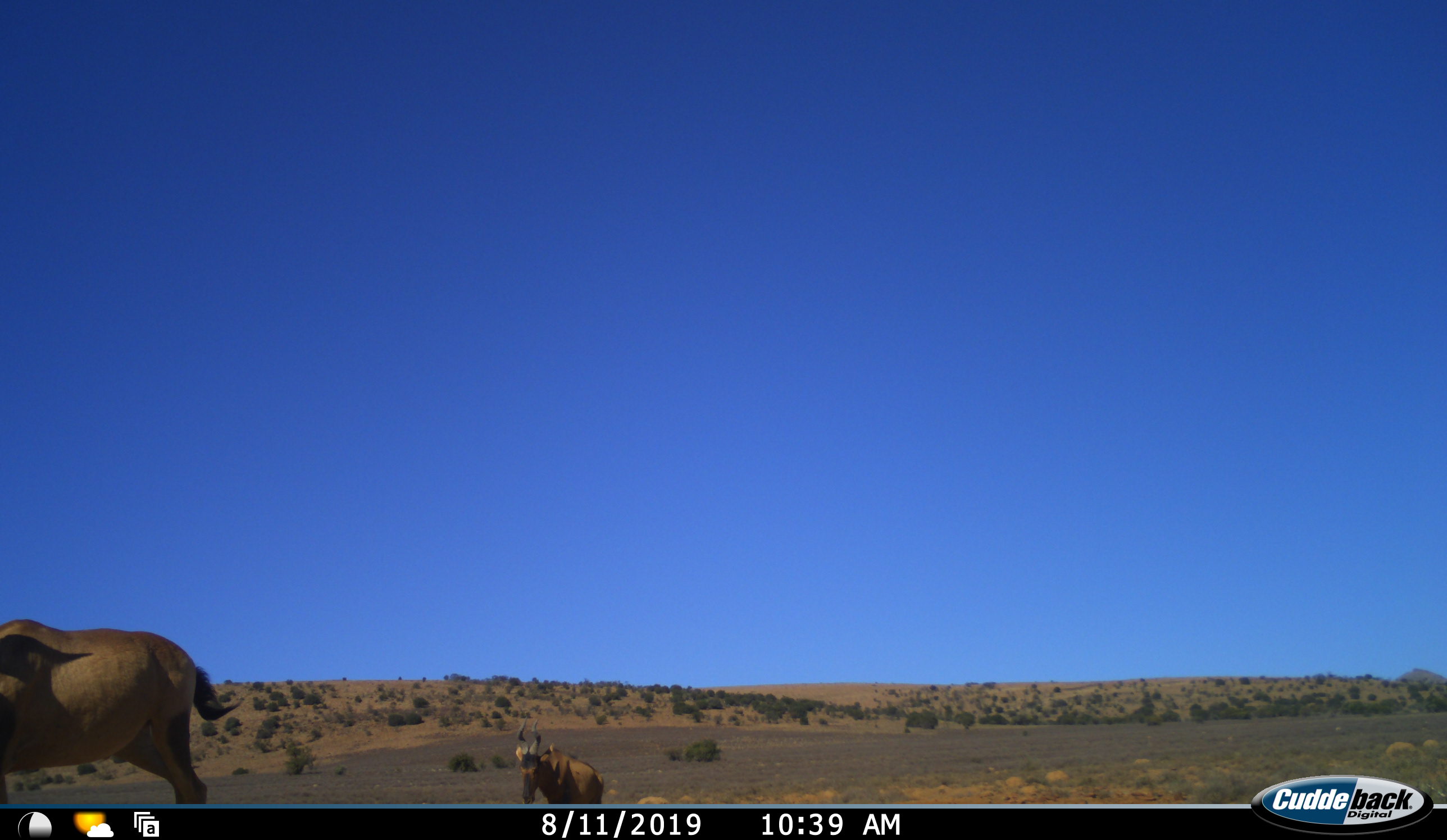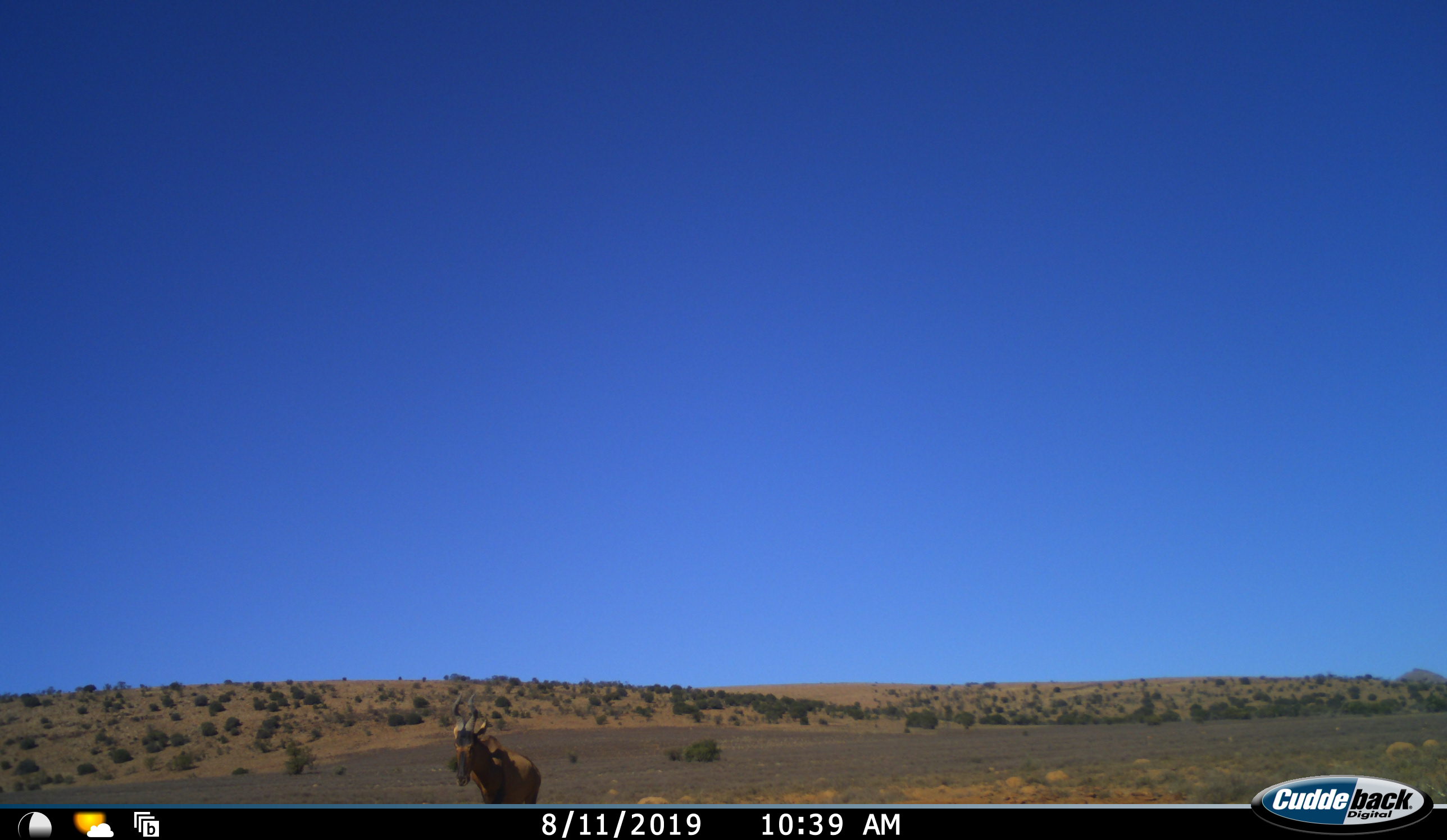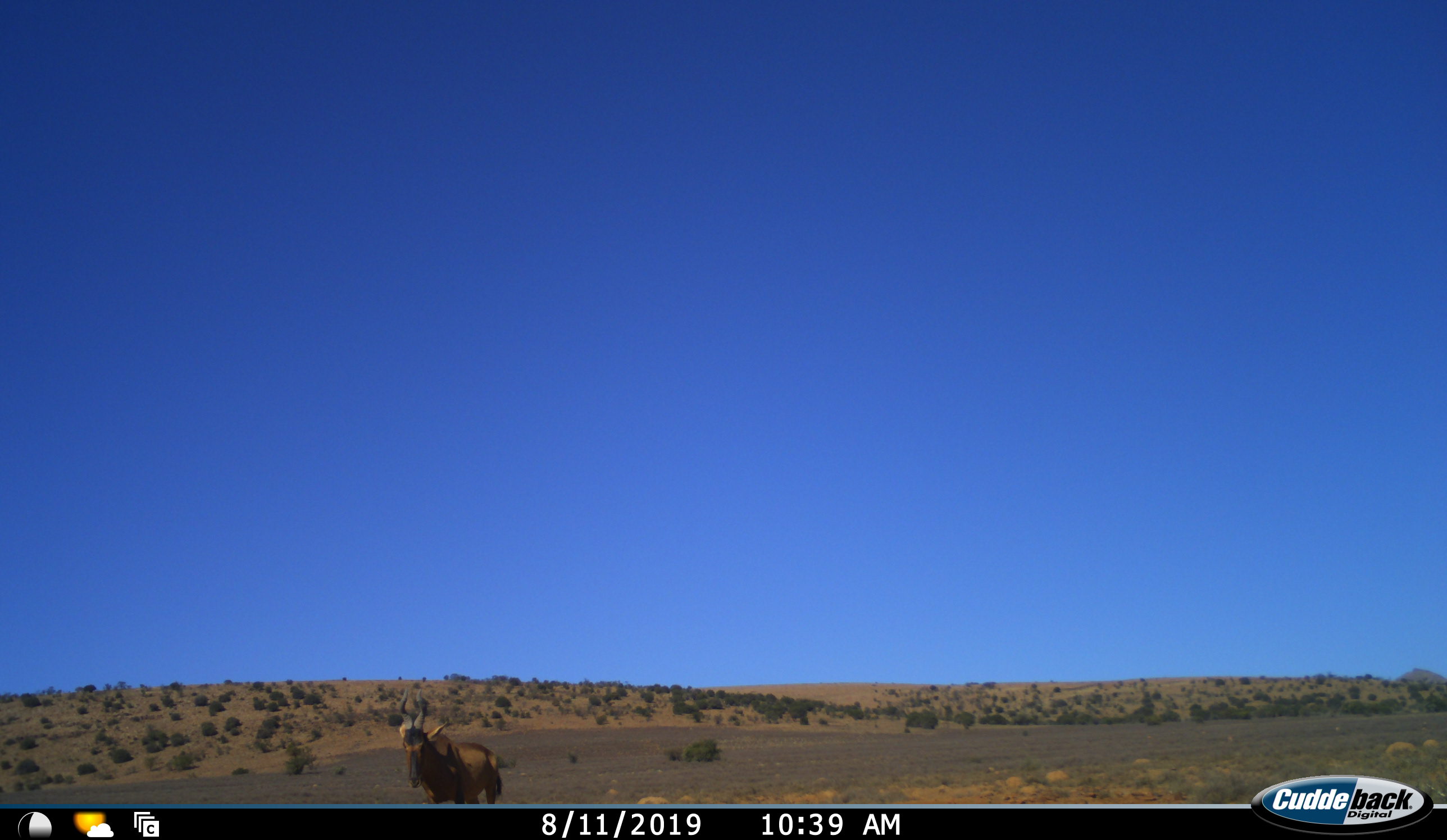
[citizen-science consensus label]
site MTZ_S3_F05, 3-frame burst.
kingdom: Animalia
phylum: Chordata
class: Mammalia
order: Artiodactyla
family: Bovidae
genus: Alcelaphus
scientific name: Alcelaphus buselaphus caama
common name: red hartebeest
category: hartebeestred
Hartebeestred (red hartebeest) (Alcelaphus buselaphus caama), count 2. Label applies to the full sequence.